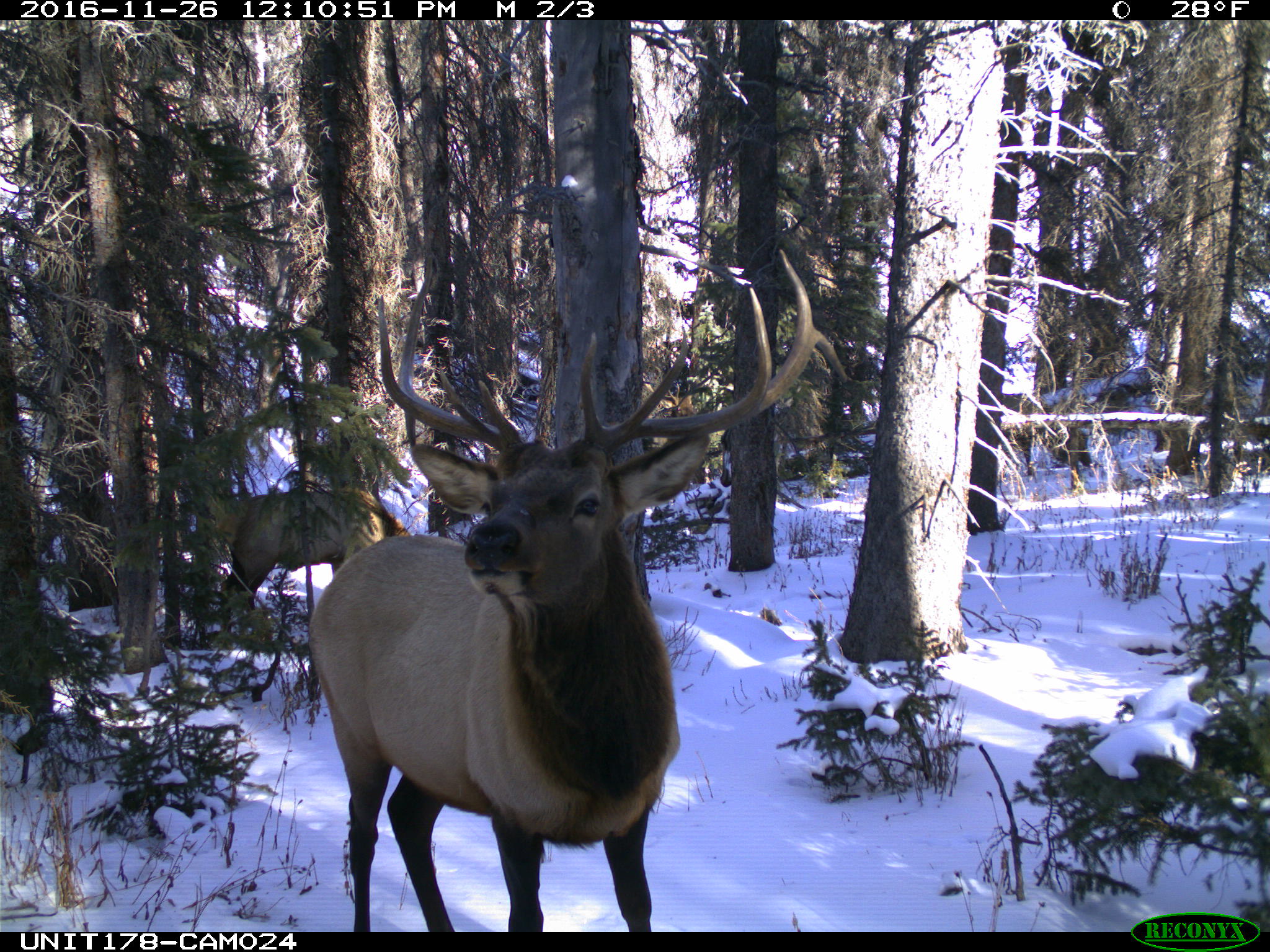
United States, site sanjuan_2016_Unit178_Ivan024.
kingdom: Animalia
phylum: Chordata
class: Mammalia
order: Artiodactyla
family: Cervidae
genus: Cervus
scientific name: Cervus elaphus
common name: red deer